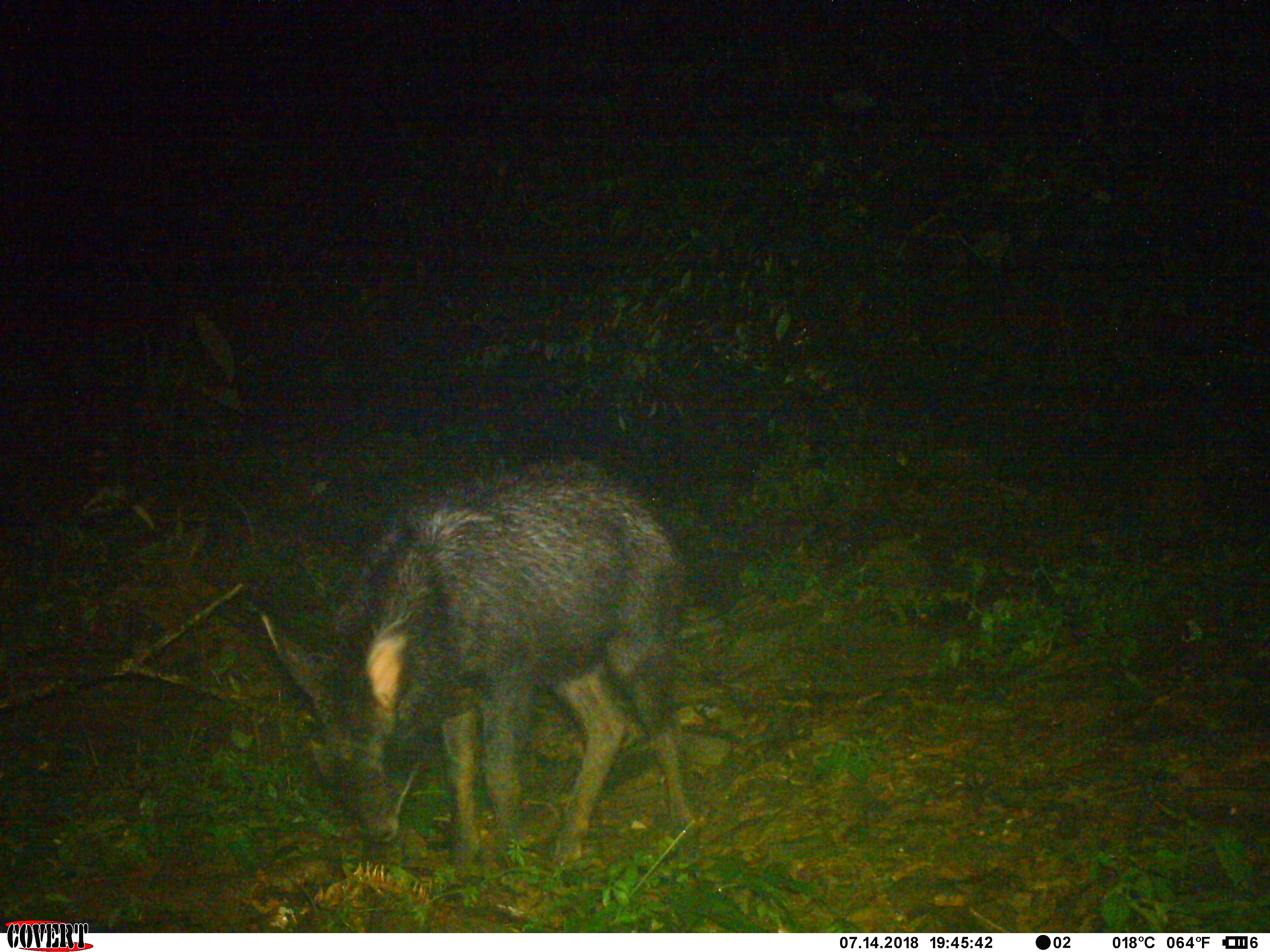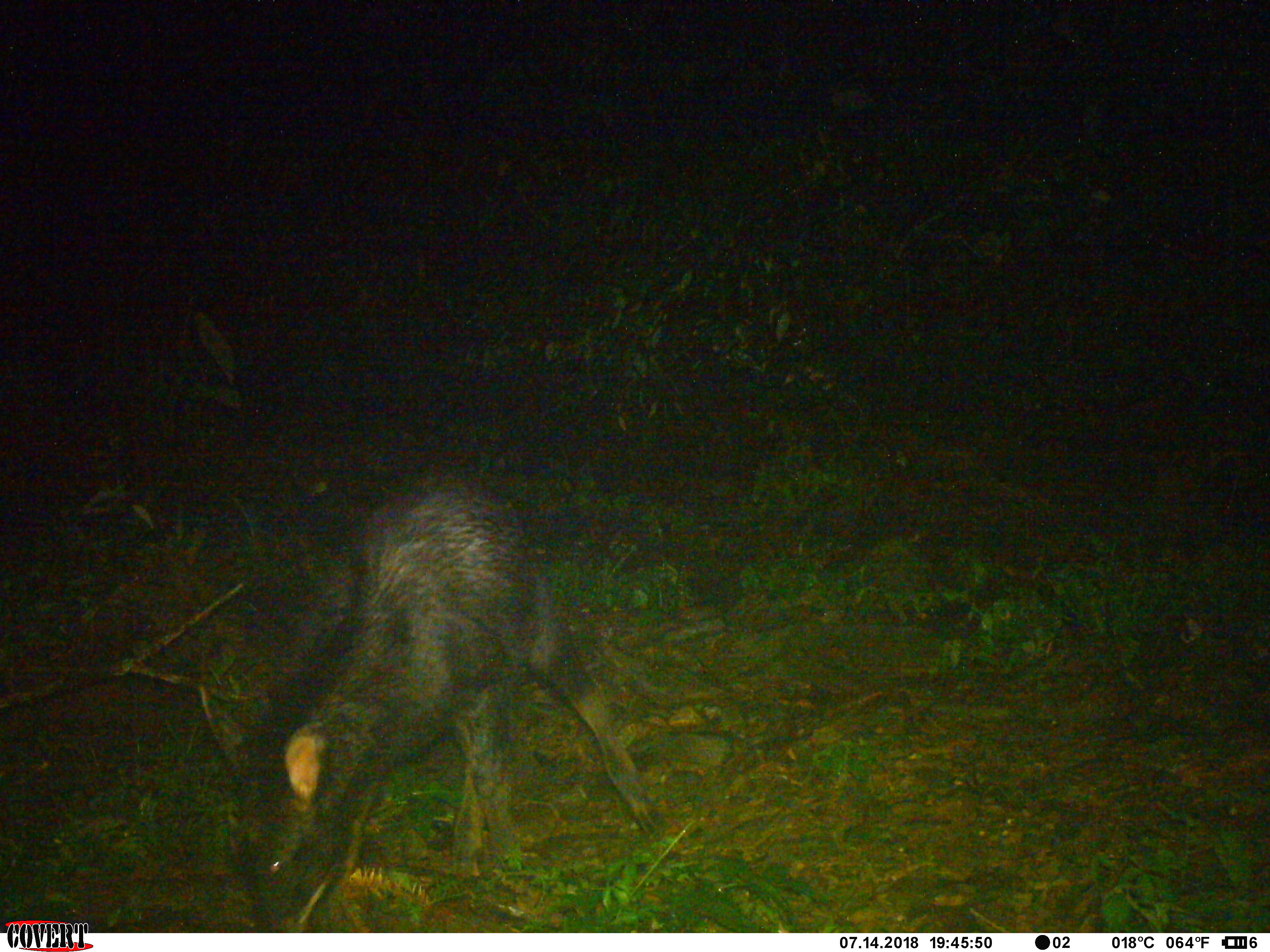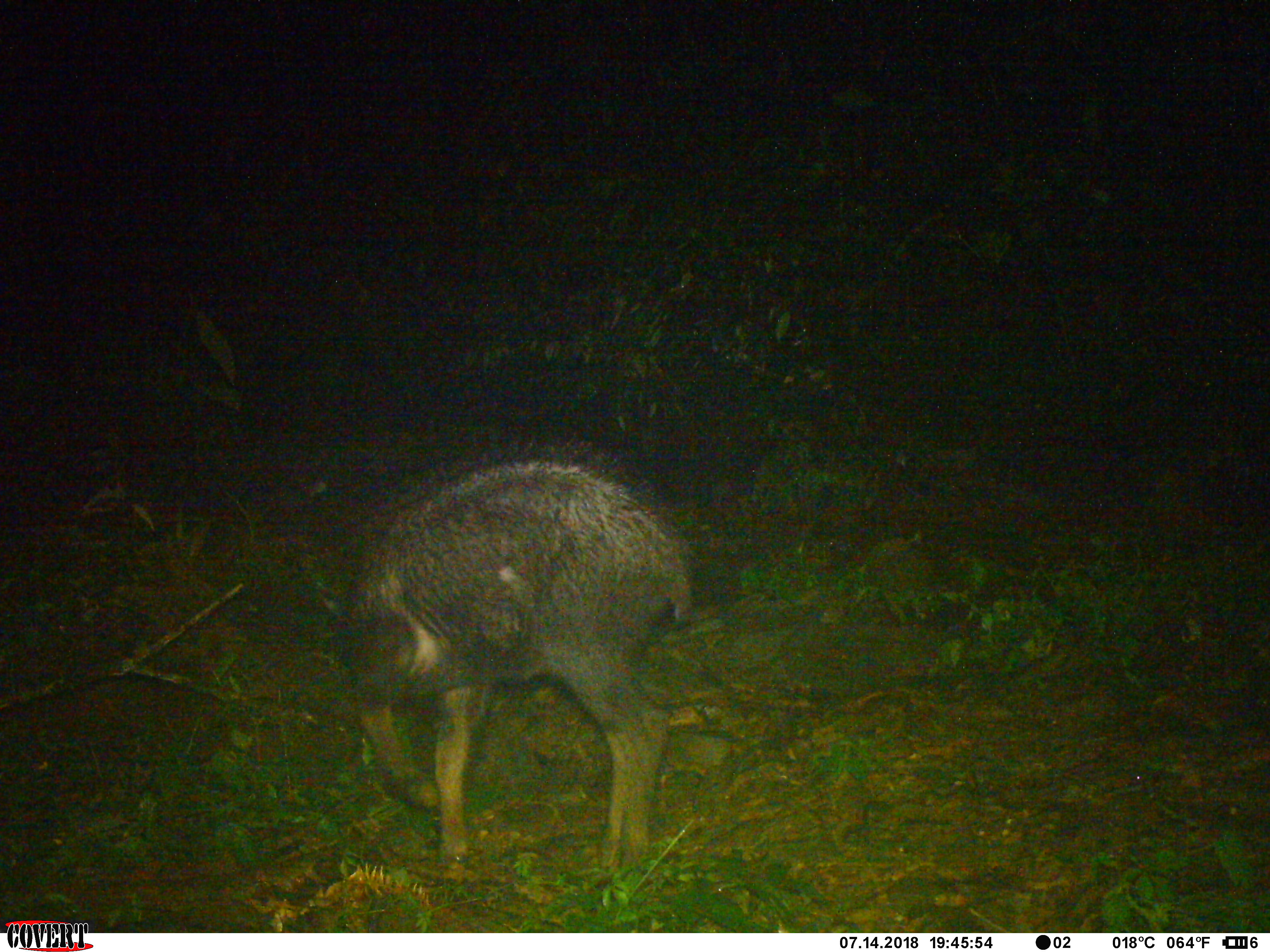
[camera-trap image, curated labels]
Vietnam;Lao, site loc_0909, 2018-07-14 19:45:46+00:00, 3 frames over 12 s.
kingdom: Animalia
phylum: Chordata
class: Mammalia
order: Artiodactyla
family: Bovidae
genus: Capricornis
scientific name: Capricornis sumatraensis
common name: chinese serow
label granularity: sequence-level